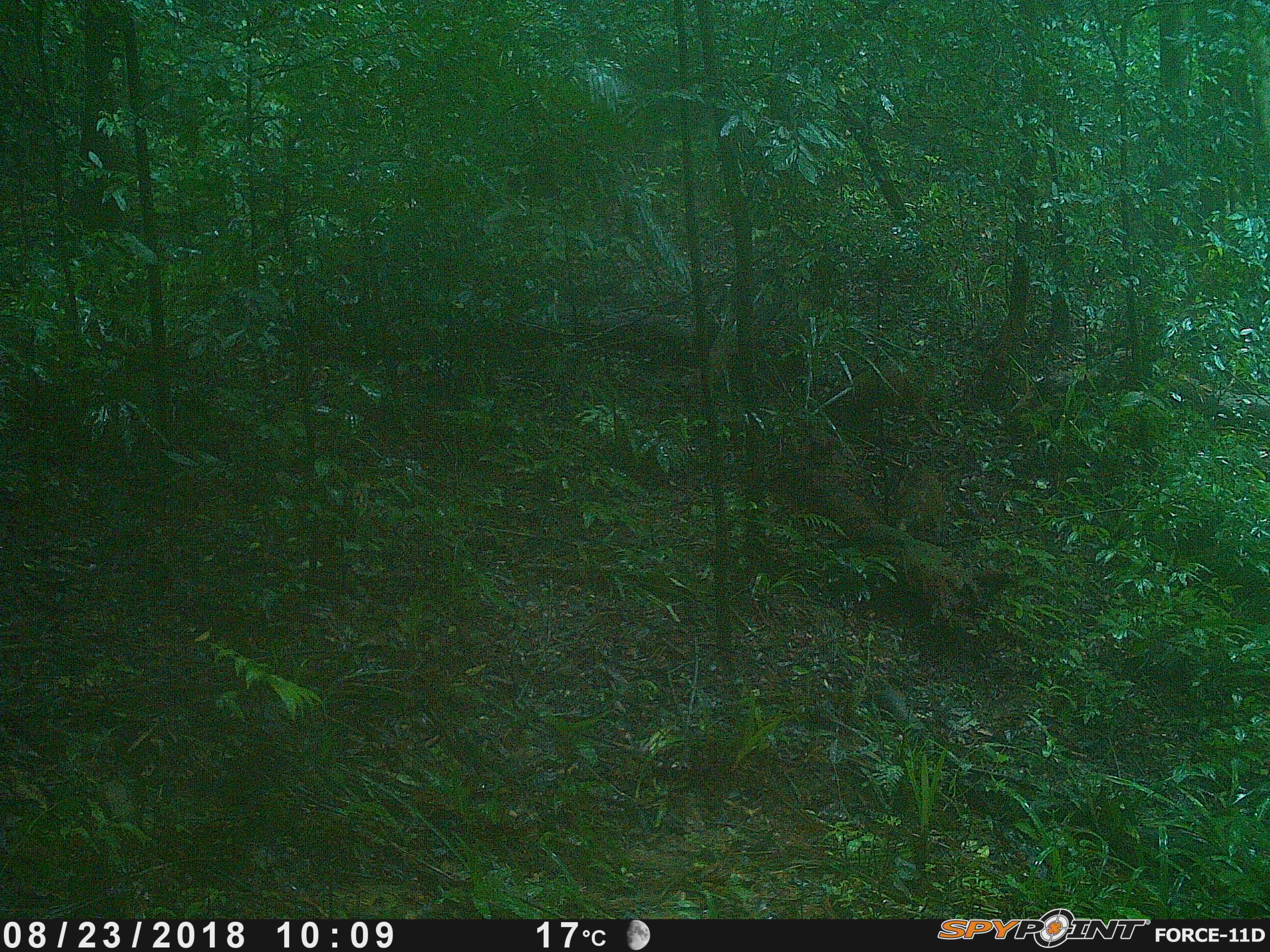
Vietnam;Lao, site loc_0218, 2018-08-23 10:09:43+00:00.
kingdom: Animalia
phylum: Chordata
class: Mammalia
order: Artiodactyla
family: Suidae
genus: Sus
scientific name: Sus scrofa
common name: eurasian wild pig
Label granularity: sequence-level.